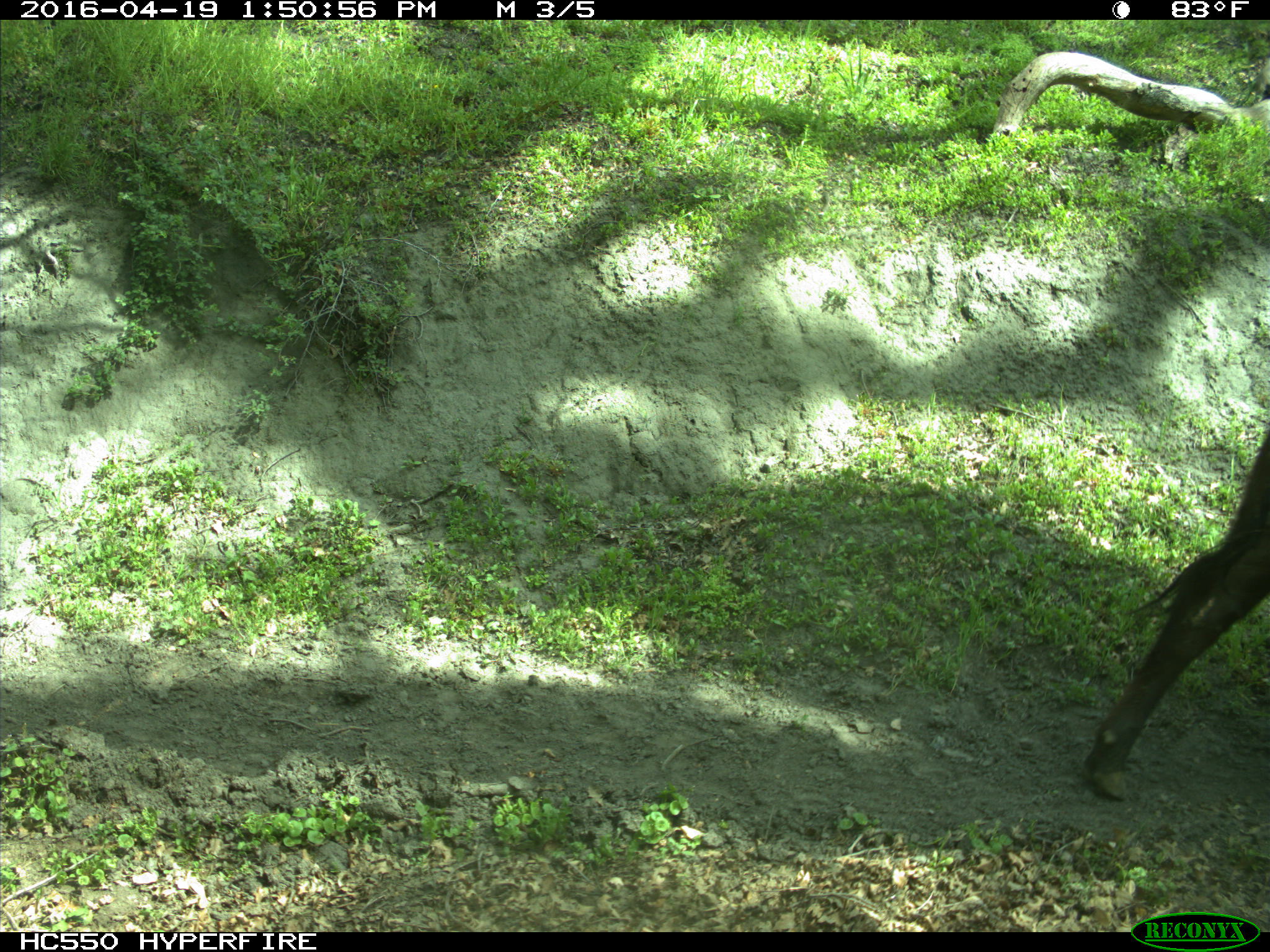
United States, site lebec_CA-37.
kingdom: Animalia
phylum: Chordata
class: Mammalia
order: Artiodactyla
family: Bovidae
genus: Bos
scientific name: Bos taurus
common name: domestic cow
Bos taurus (domestic cow).